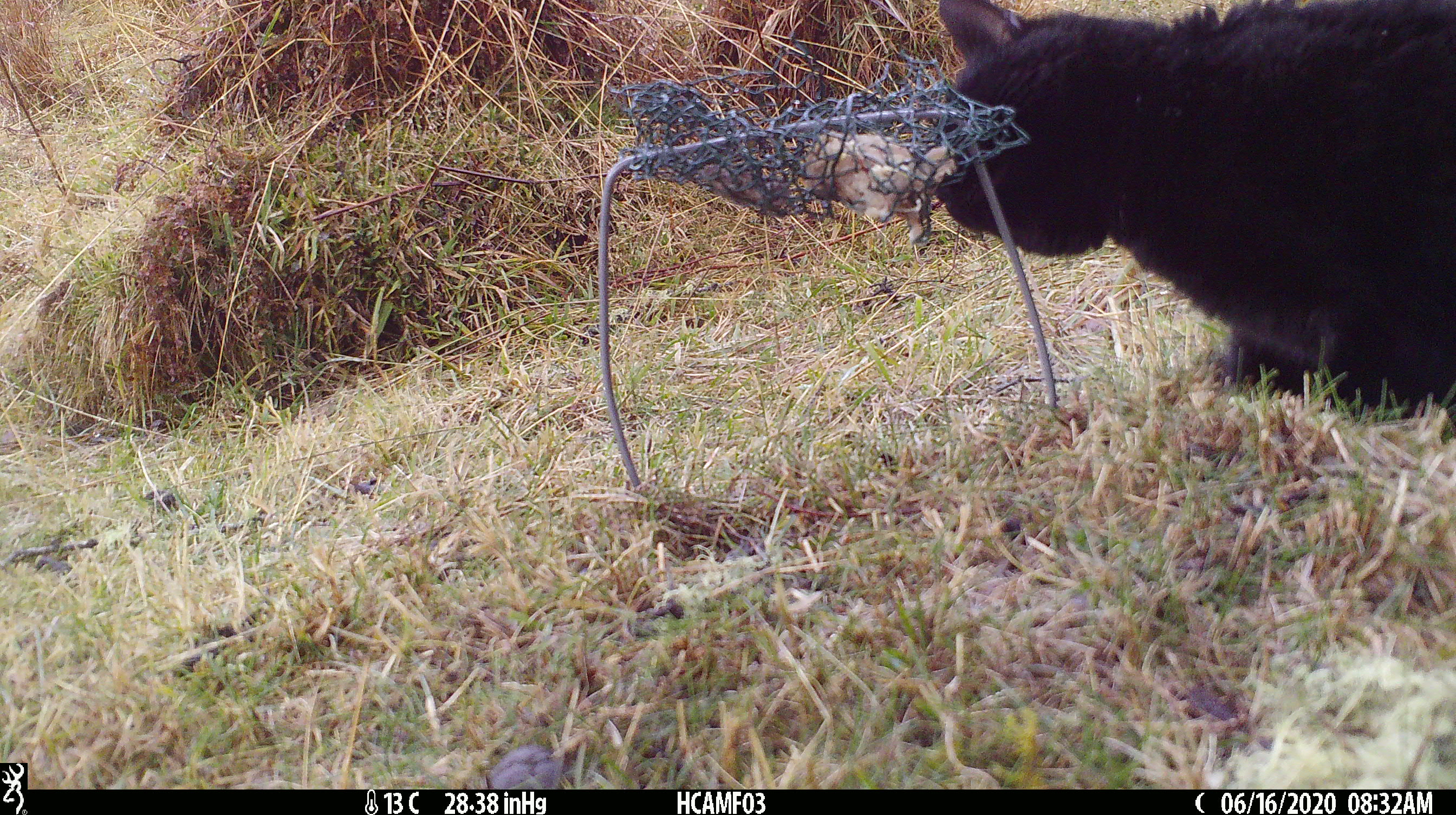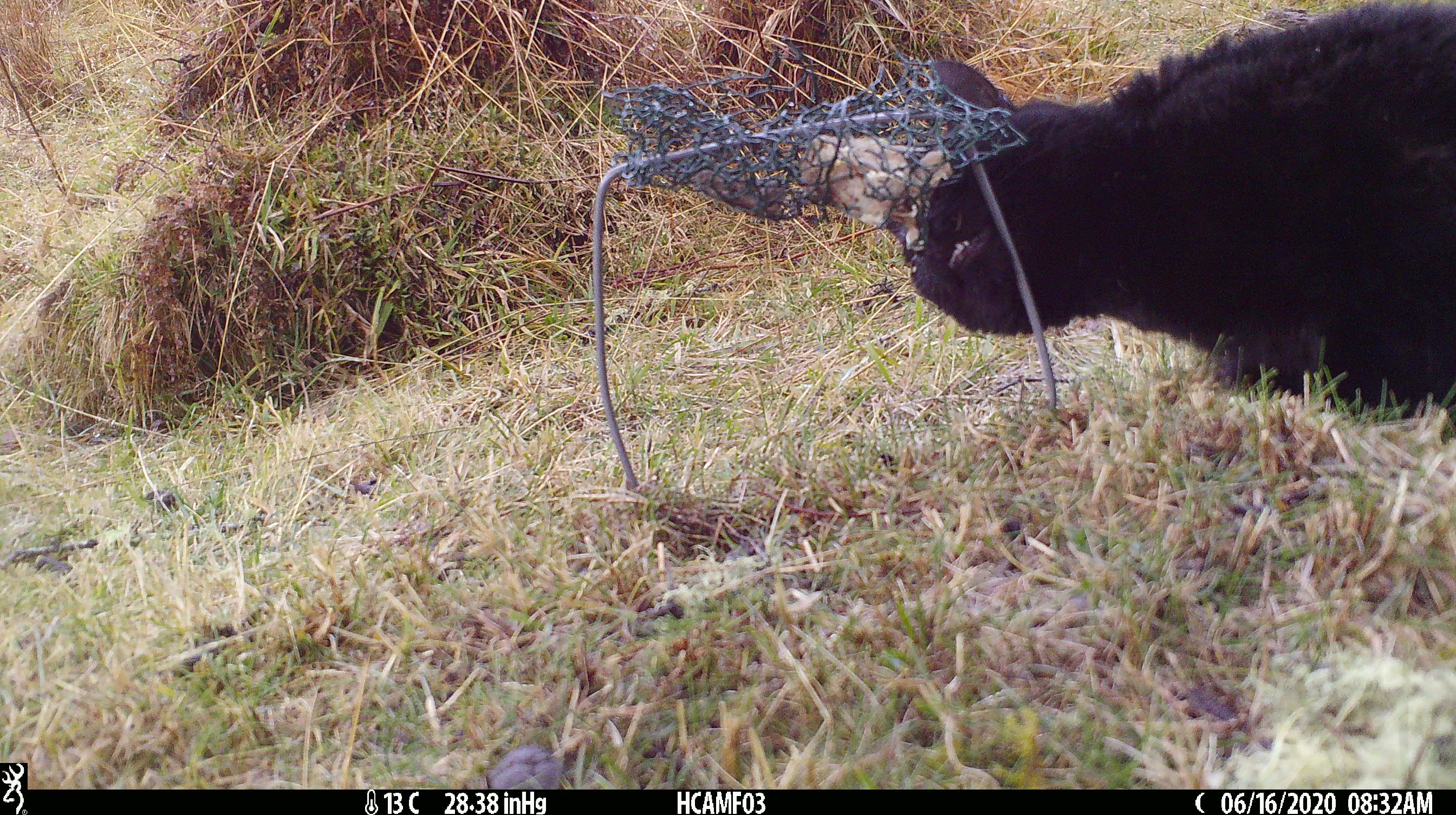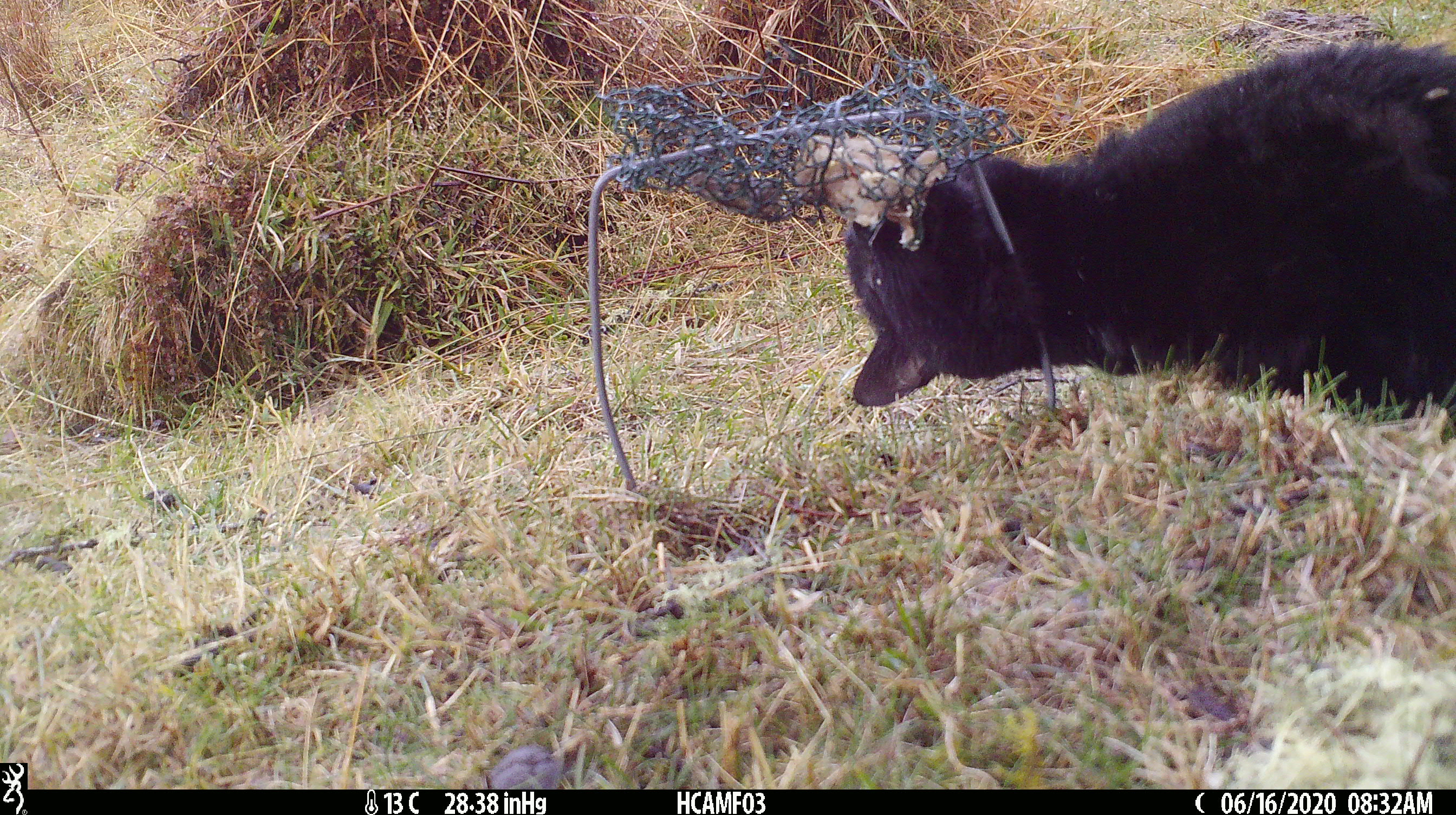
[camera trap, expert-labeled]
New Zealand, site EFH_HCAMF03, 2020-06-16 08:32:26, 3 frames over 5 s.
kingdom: Animalia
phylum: Chordata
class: Mammalia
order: Carnivora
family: Felidae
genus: Felis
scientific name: Felis catus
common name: domestic cat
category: cat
Cat (domestic cat) (Felis catus).